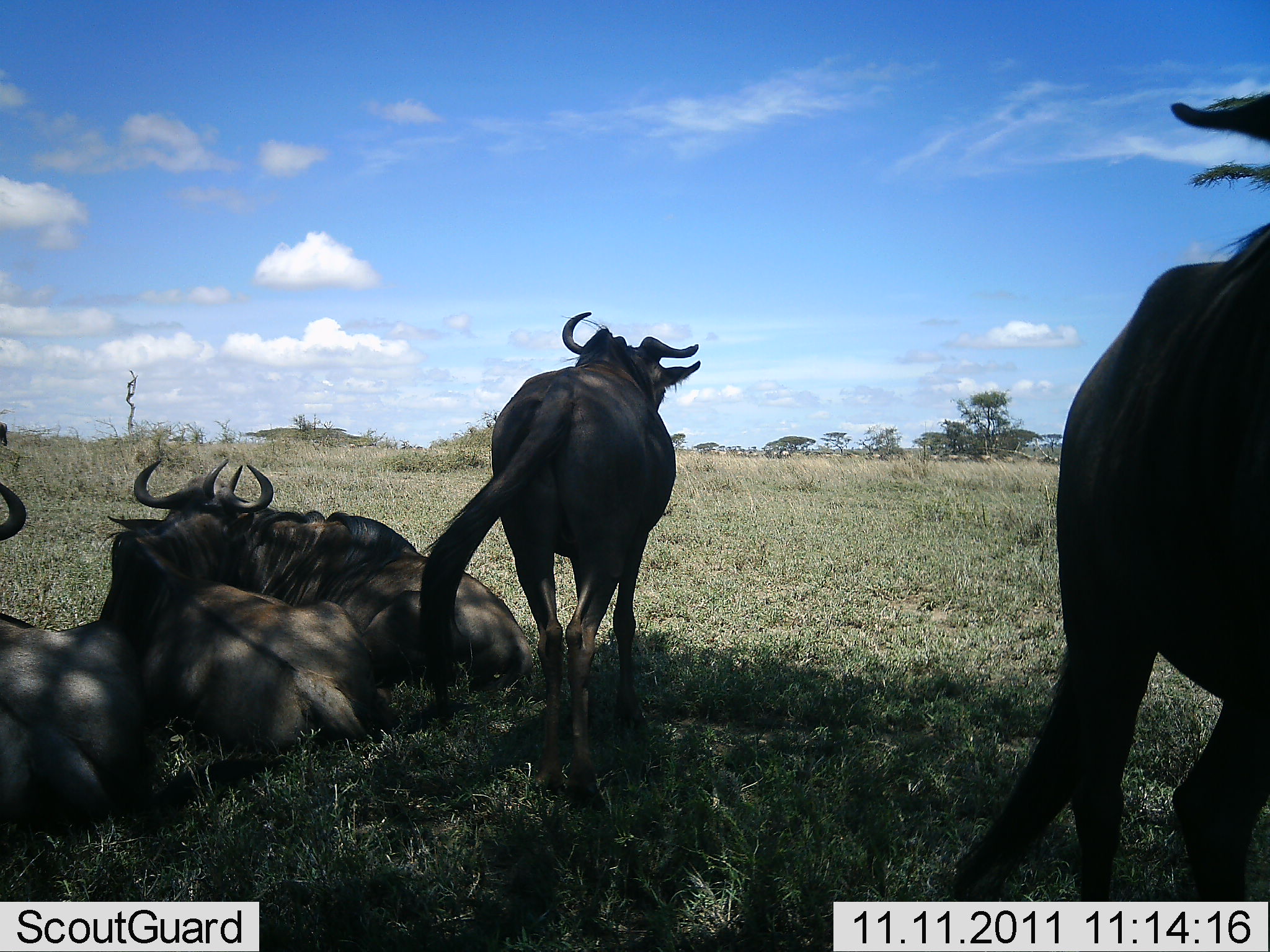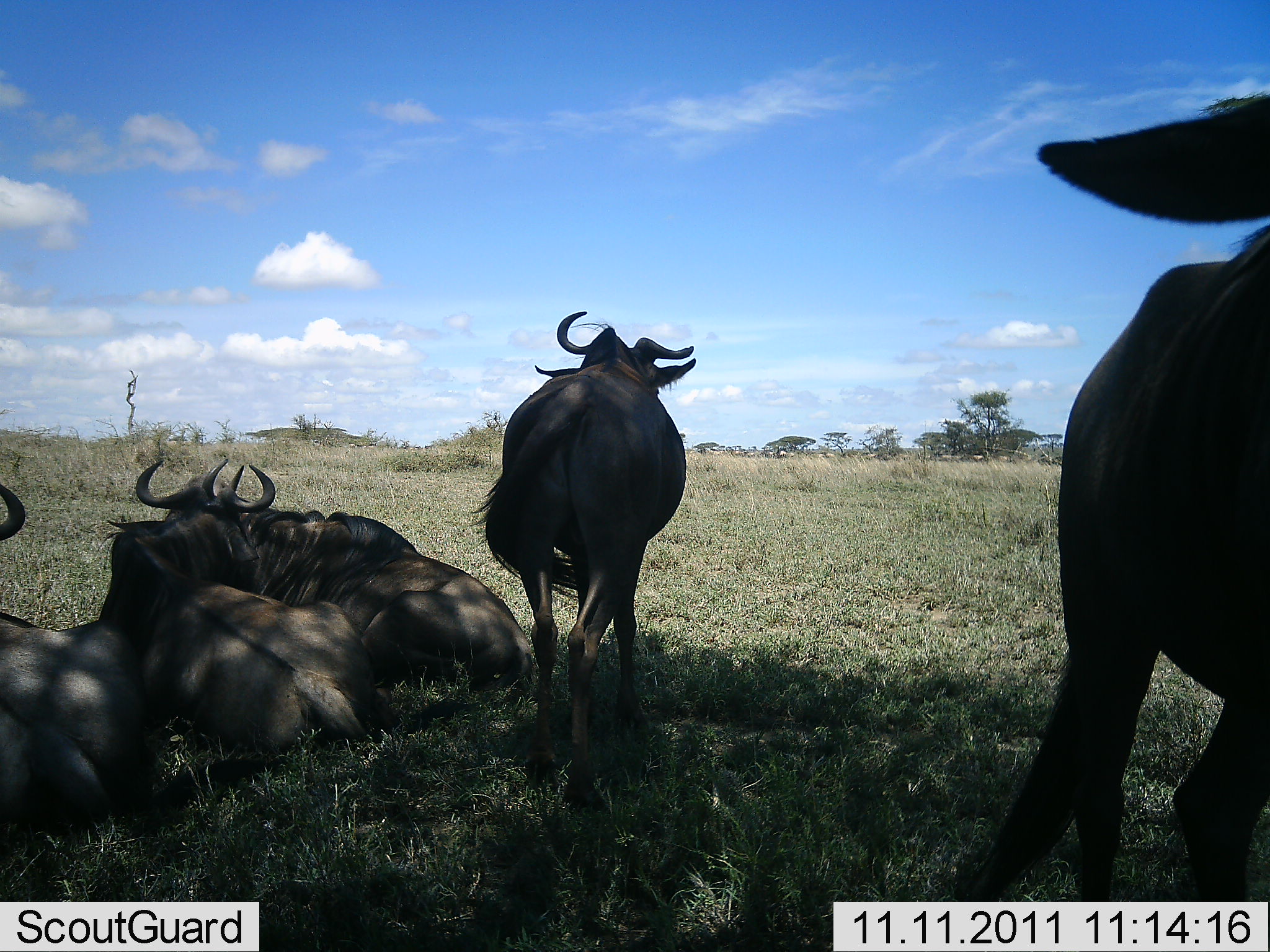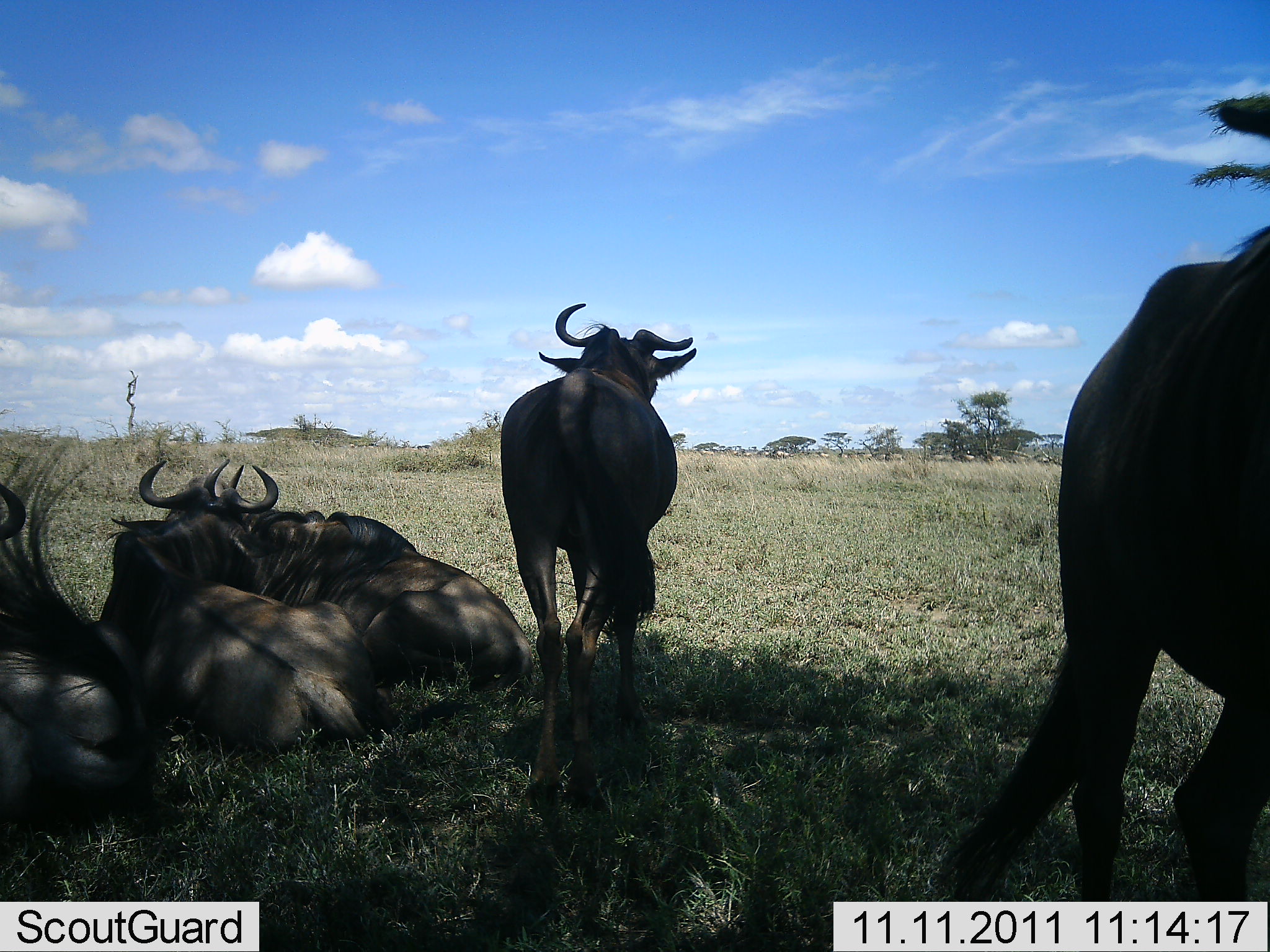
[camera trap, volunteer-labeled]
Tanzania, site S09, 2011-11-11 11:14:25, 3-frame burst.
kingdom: Animalia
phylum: Chordata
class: Mammalia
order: Artiodactyla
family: Bovidae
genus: Connochaetes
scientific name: Connochaetes taurinus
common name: blue wildebeest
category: wildebeest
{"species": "wildebeest (blue wildebeest) (Connochaetes taurinus)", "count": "5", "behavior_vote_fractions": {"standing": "67%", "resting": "100%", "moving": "7%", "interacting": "0%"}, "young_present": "0%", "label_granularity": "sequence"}